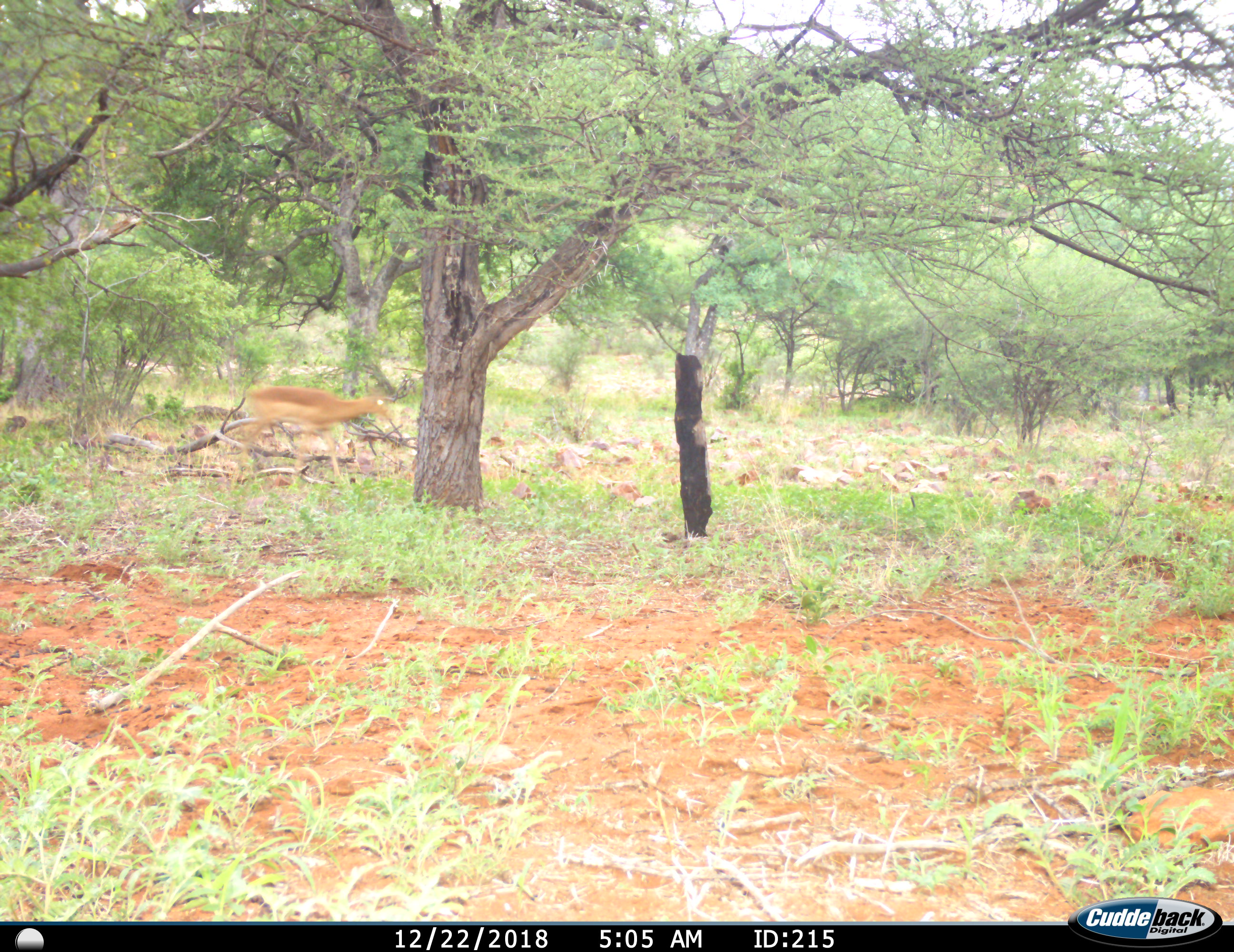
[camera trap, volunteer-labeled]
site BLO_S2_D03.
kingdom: Animalia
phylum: Chordata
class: Mammalia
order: Artiodactyla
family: Bovidae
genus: Aepyceros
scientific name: Aepyceros melampus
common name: impala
Impala (Aepyceros melampus), count 1. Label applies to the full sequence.